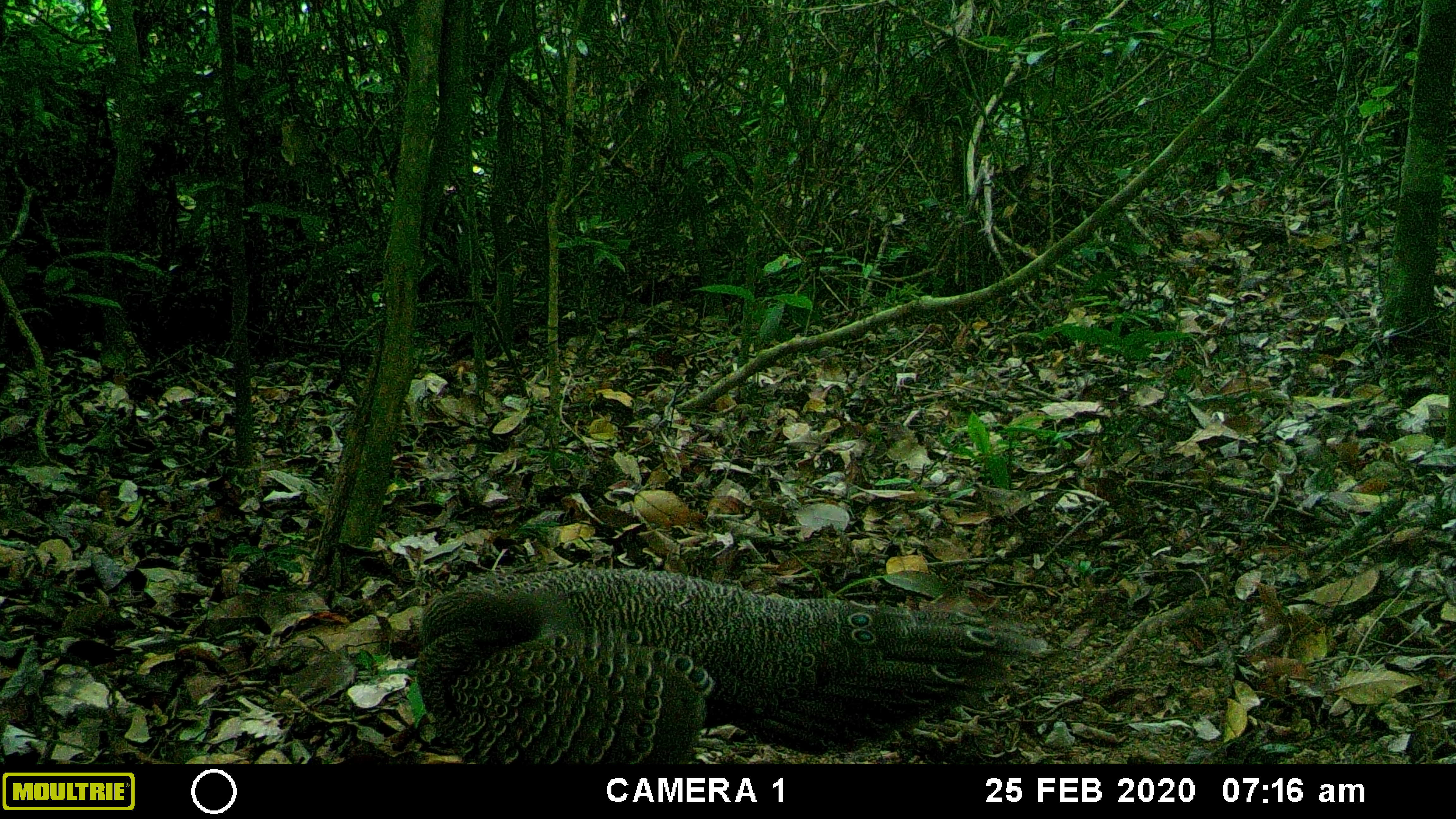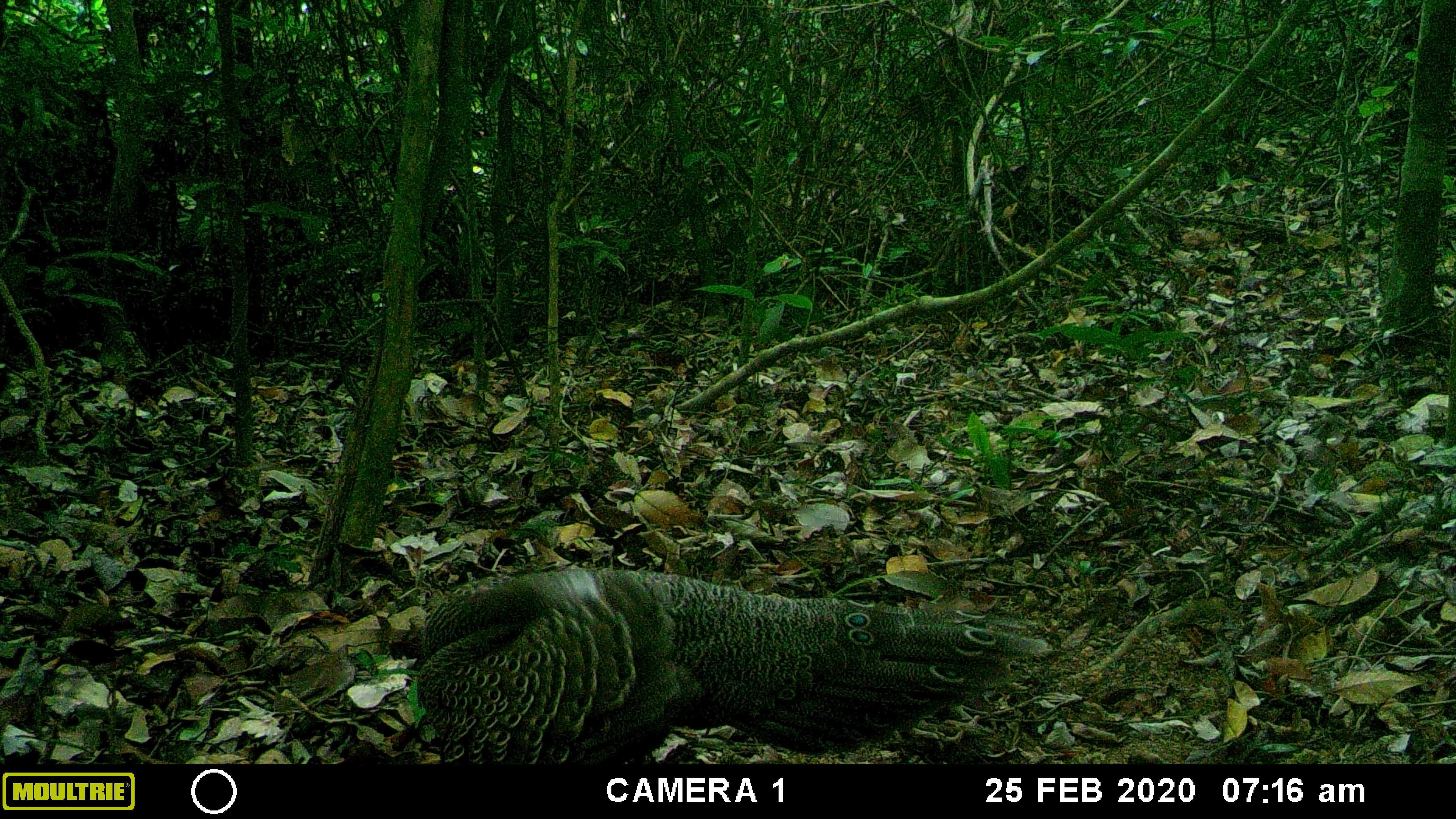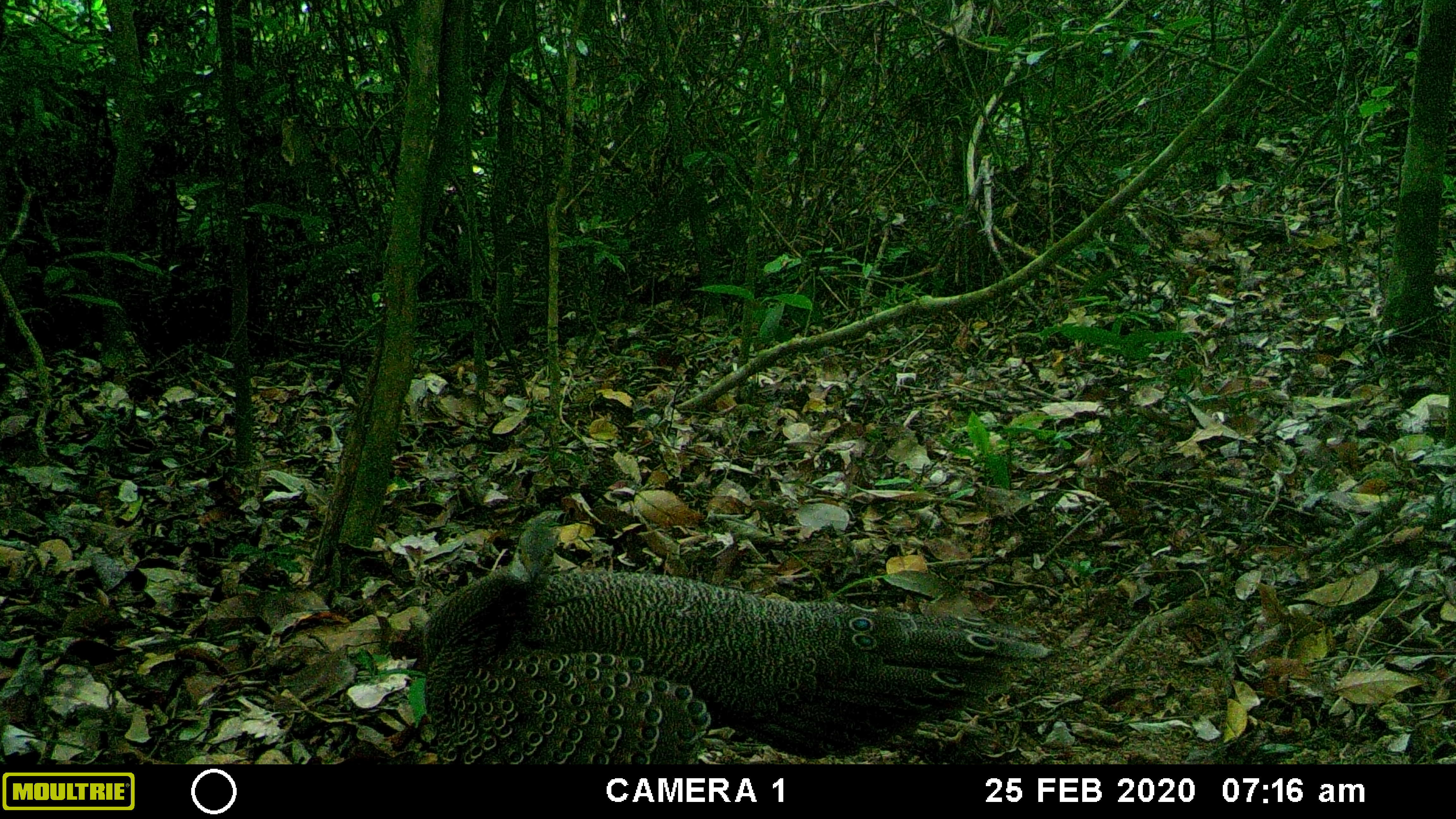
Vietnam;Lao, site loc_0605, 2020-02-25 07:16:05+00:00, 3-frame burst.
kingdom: Animalia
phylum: Chordata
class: Aves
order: Galliformes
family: Phasianidae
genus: Polyplectron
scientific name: Polyplectron bicalcaratum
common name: gray peacock-pheasant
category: grey peacock pheasant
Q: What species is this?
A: Grey peacock pheasant (gray peacock-pheasant) (Polyplectron bicalcaratum).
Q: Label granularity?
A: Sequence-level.